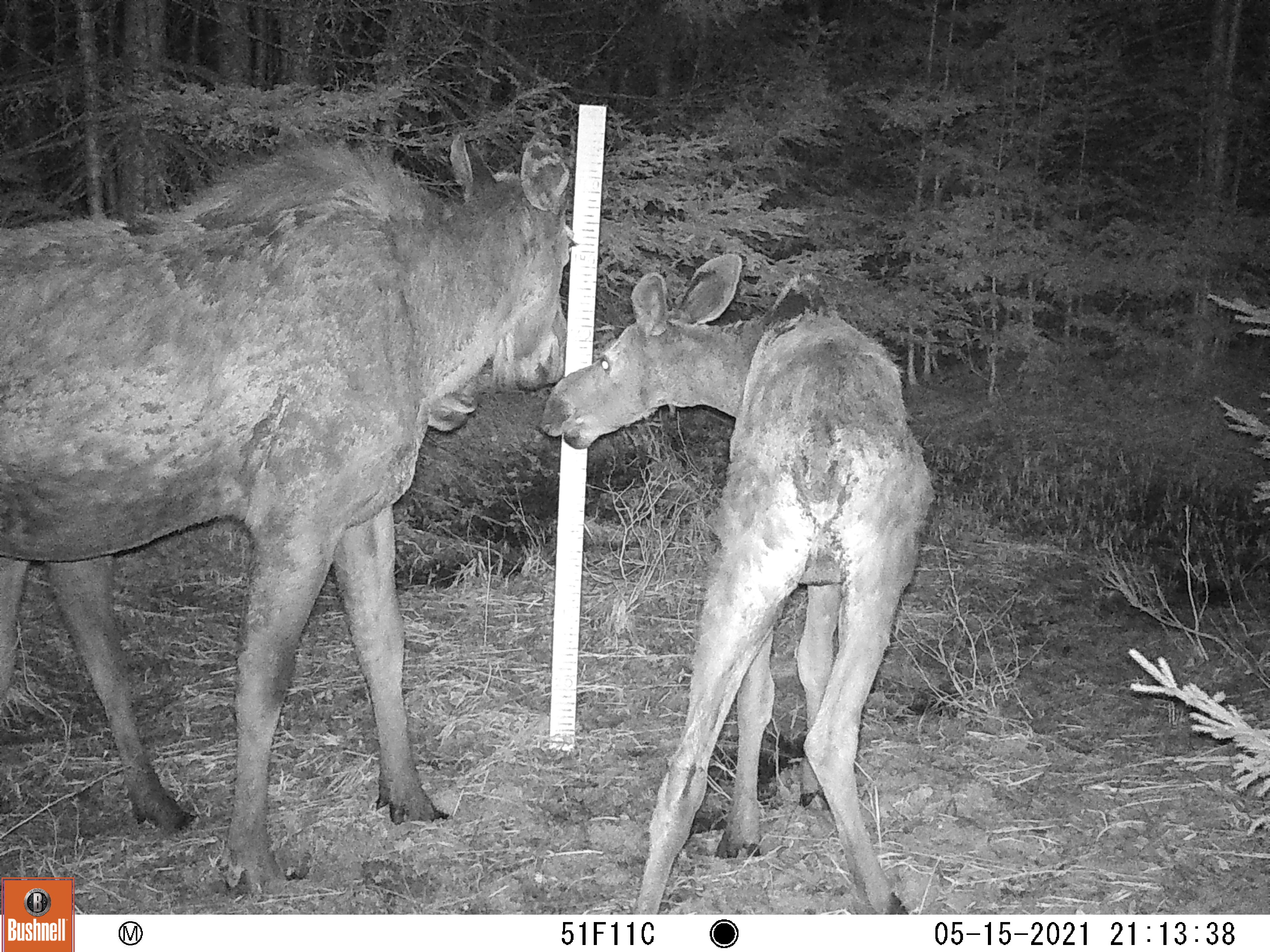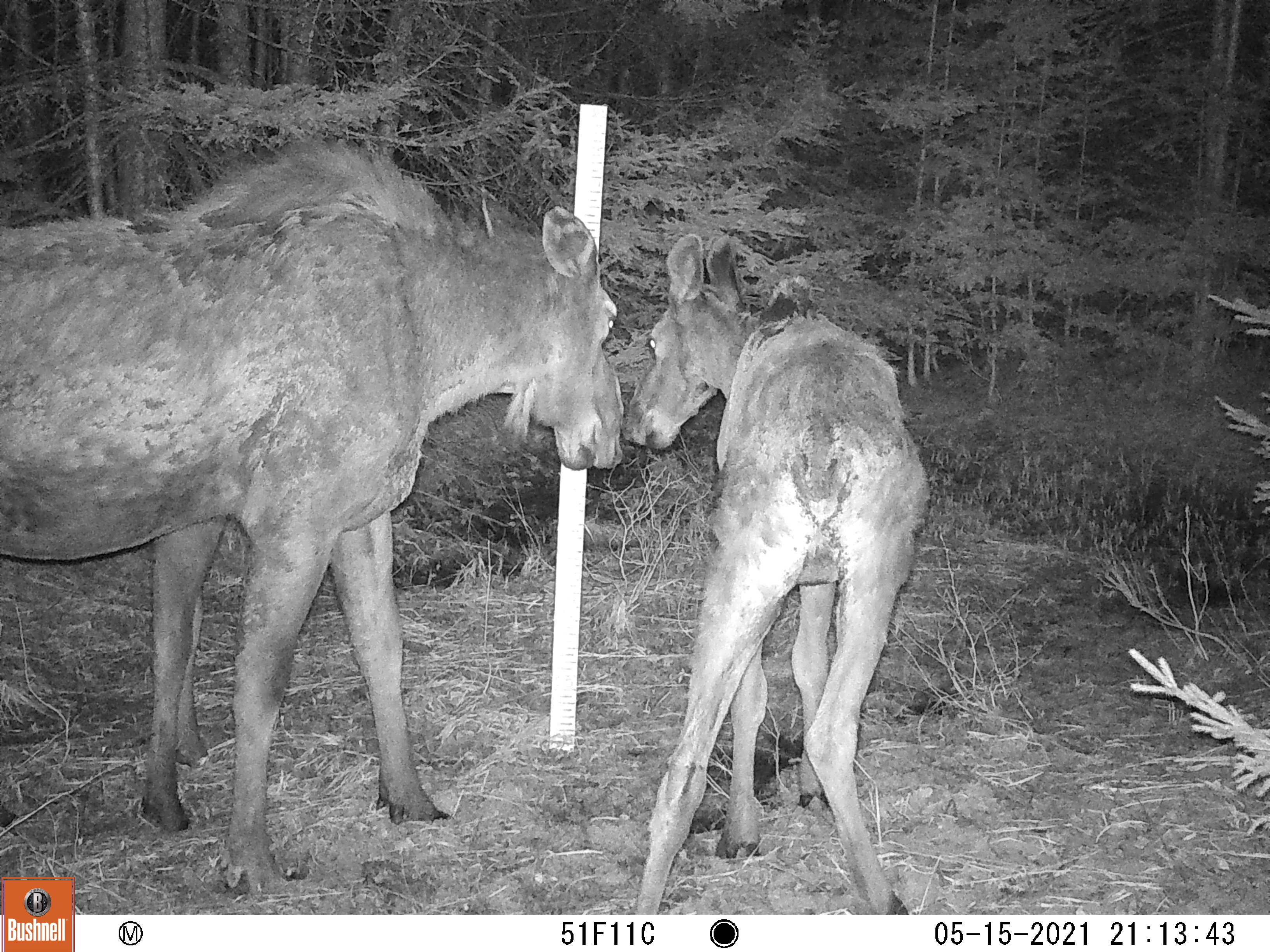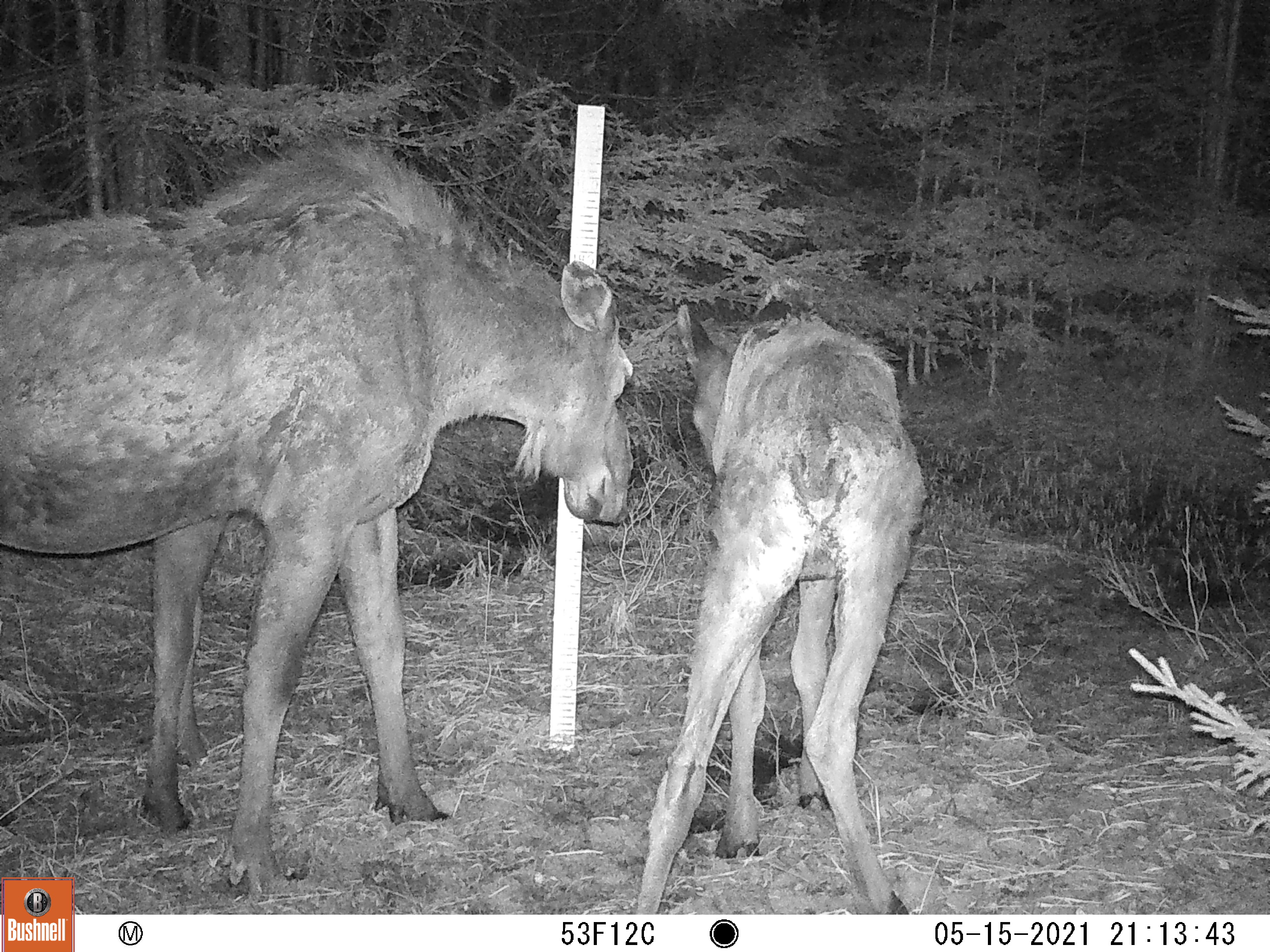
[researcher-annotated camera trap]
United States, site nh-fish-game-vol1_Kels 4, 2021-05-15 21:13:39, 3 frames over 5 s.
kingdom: Animalia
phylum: Chordata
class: Mammalia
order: Artiodactyla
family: Cervidae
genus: Alces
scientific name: Alces alces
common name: moose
Moose (Alces alces).